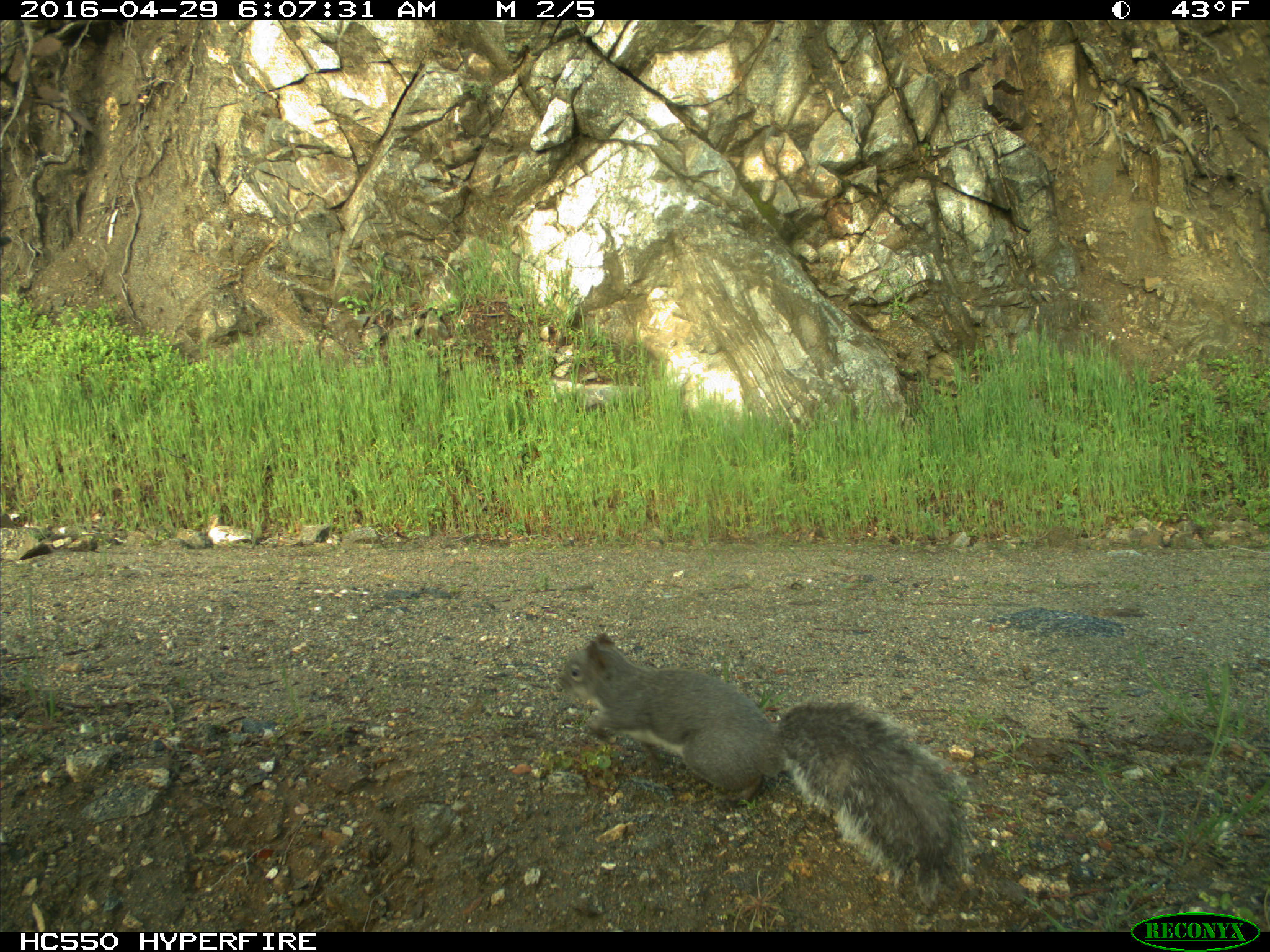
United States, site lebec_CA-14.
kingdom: Animalia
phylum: Chordata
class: Mammalia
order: Rodentia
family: Sciuridae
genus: Sciurus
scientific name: Sciurus carolinensis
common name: eastern gray squirrel